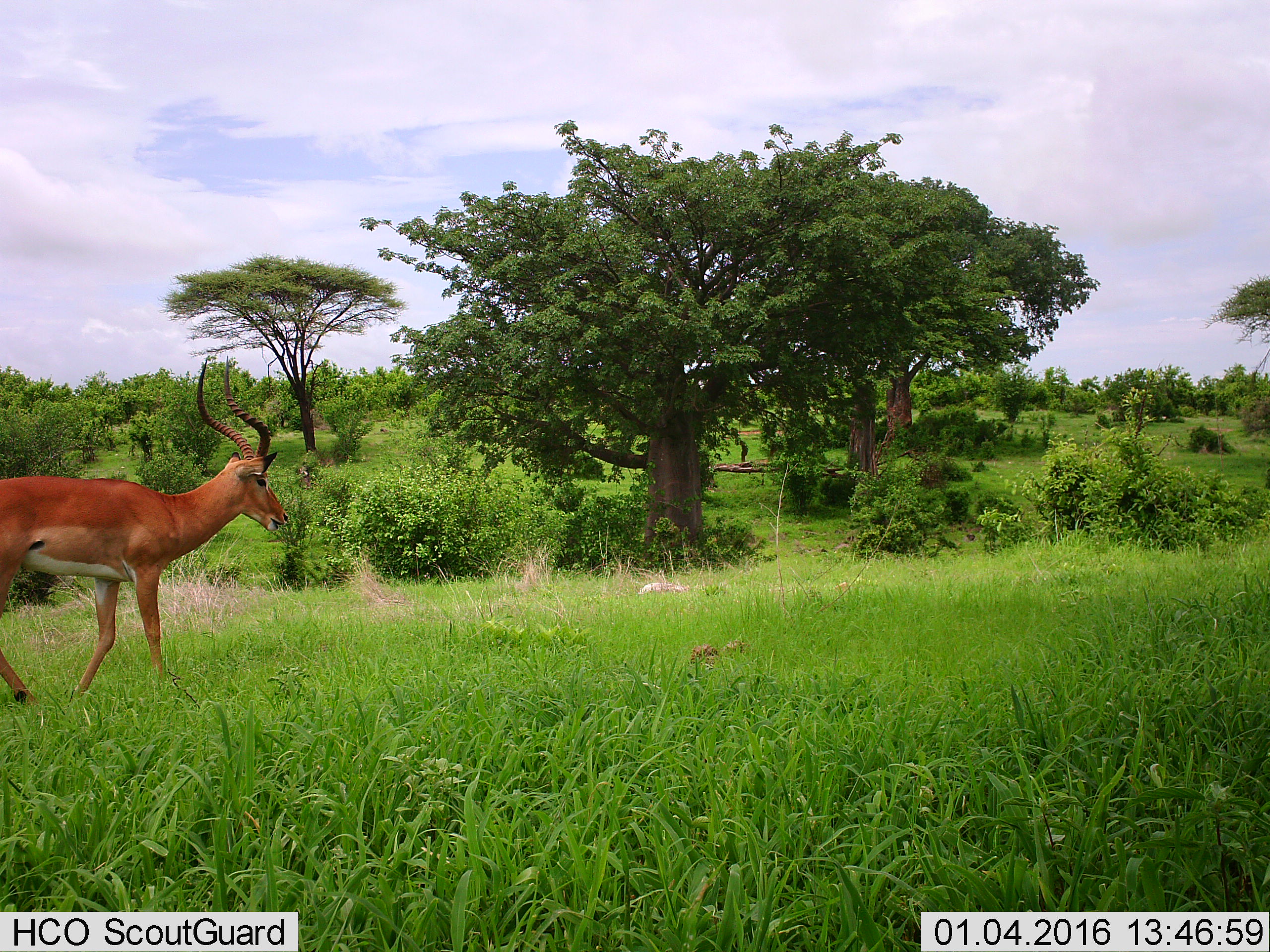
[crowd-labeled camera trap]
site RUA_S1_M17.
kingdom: Animalia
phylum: Chordata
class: Mammalia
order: Artiodactyla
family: Bovidae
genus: Aepyceros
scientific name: Aepyceros melampus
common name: impala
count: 1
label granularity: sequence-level